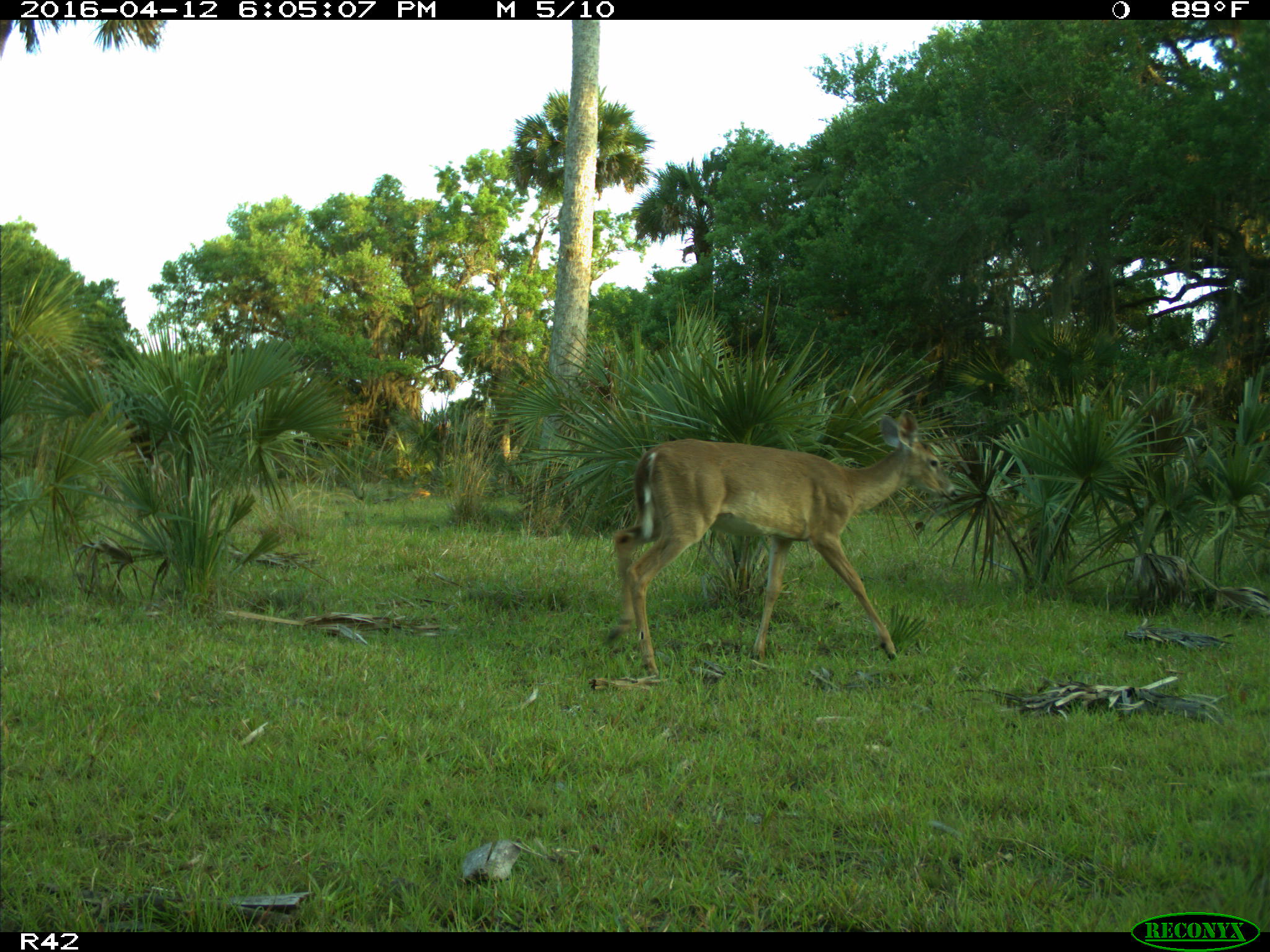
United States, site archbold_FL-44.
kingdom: Animalia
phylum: Chordata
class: Mammalia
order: Artiodactyla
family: Cervidae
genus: Odocoileus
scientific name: Odocoileus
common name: deer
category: unidentified deer